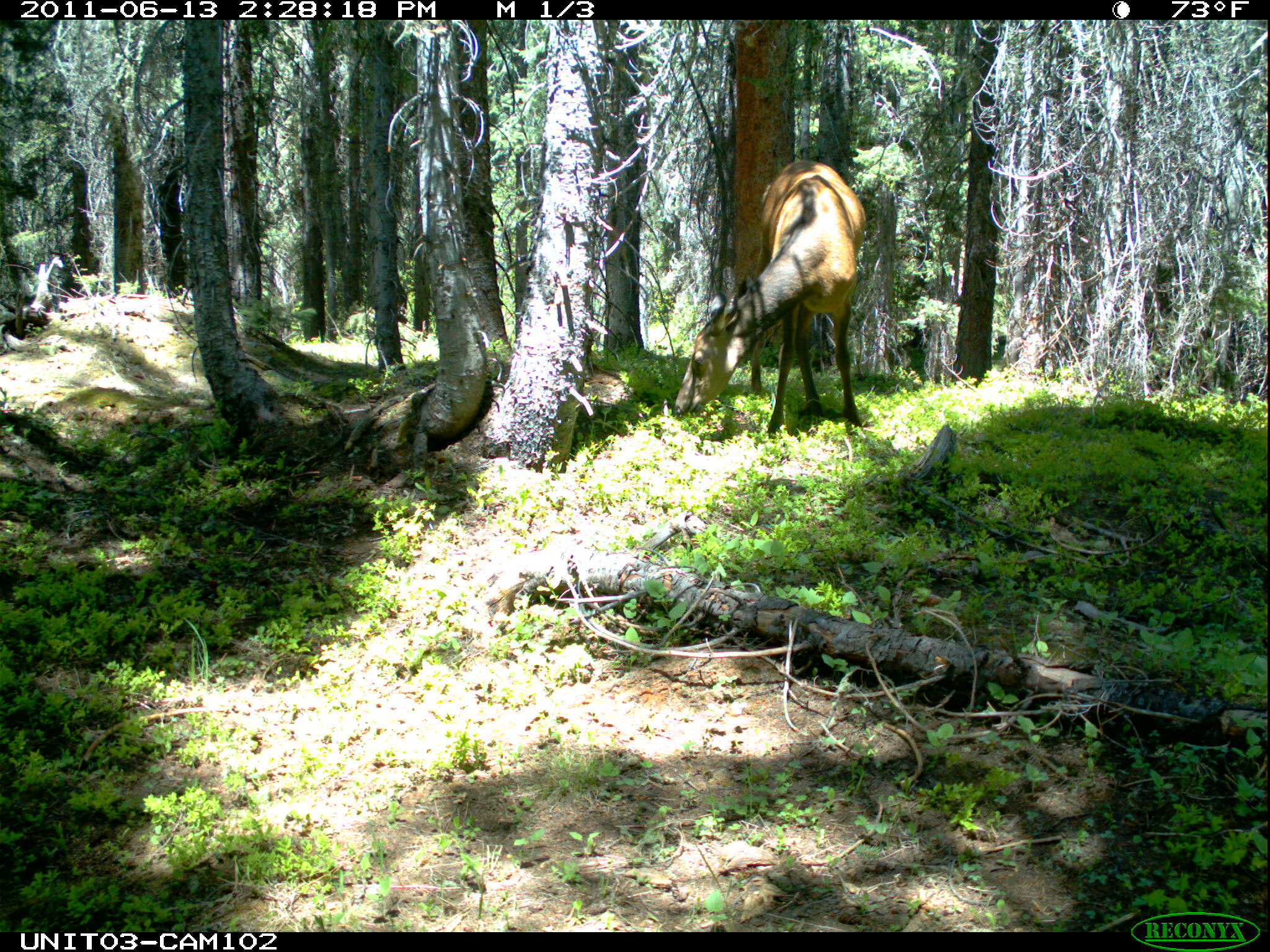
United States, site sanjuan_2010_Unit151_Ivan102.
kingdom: Animalia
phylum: Chordata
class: Mammalia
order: Artiodactyla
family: Cervidae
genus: Cervus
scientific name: Cervus elaphus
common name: red deer